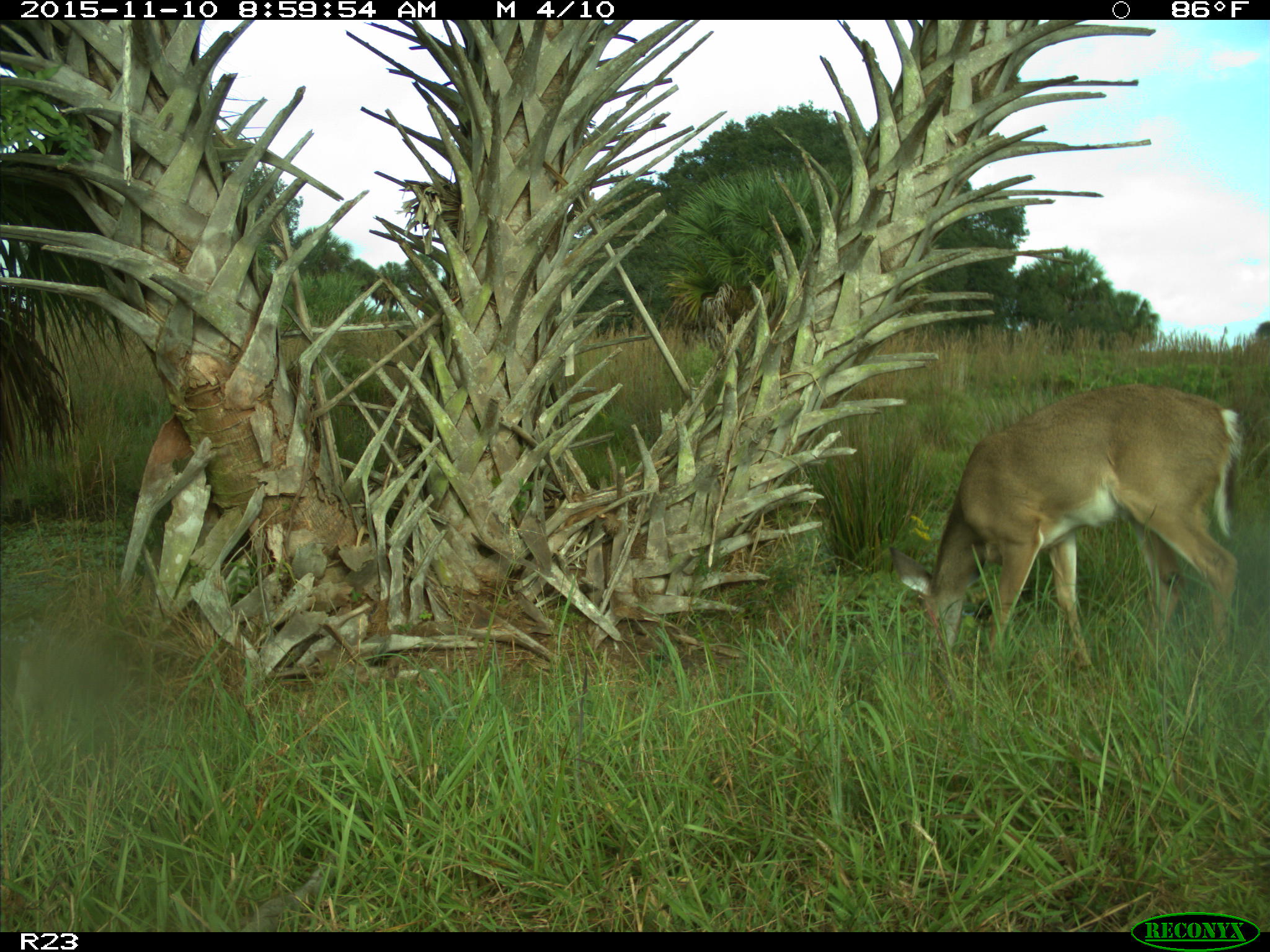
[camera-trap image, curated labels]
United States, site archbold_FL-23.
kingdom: Animalia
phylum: Chordata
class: Mammalia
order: Artiodactyla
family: Cervidae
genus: Odocoileus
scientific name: Odocoileus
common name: deer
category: unidentified deer